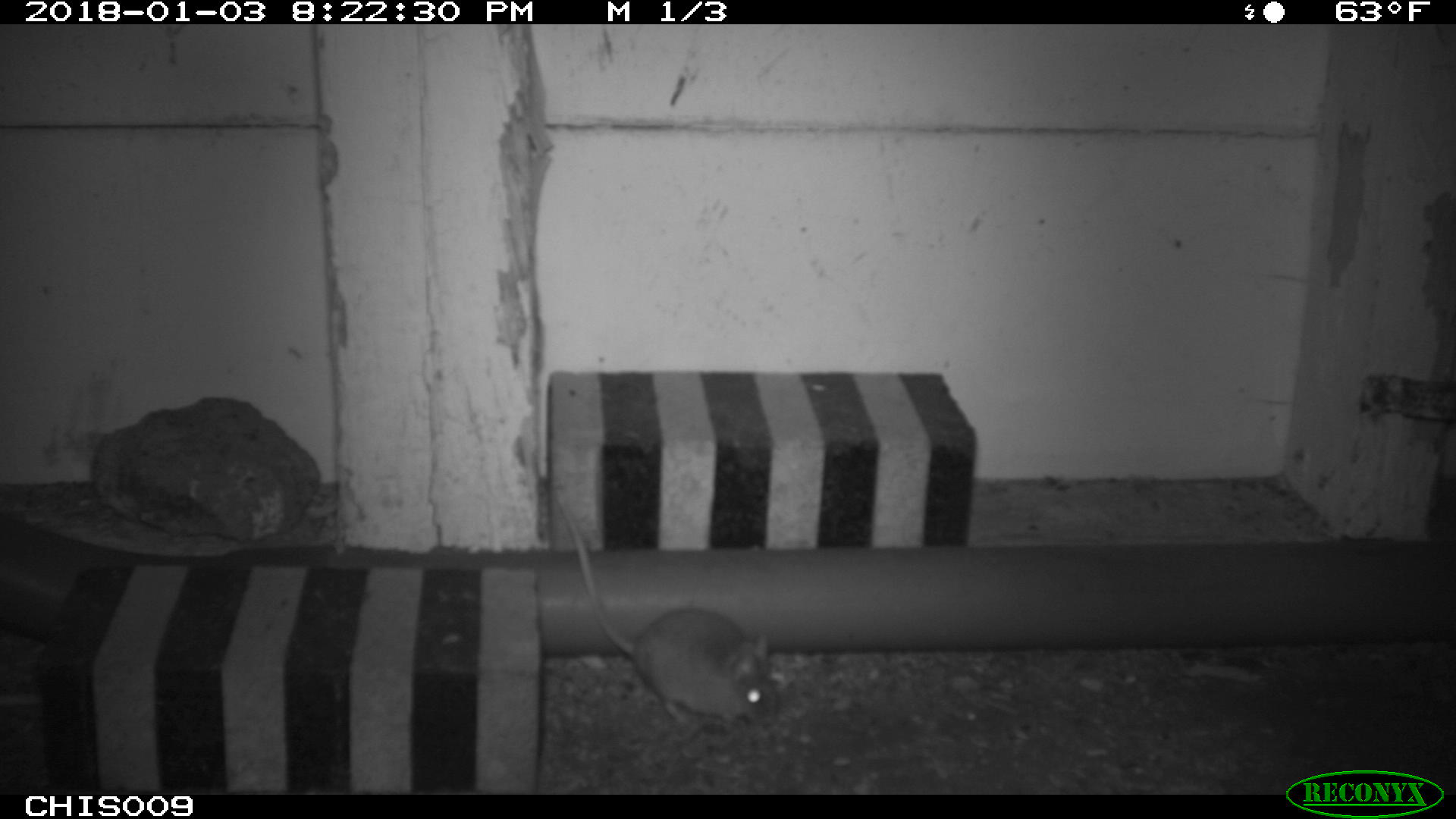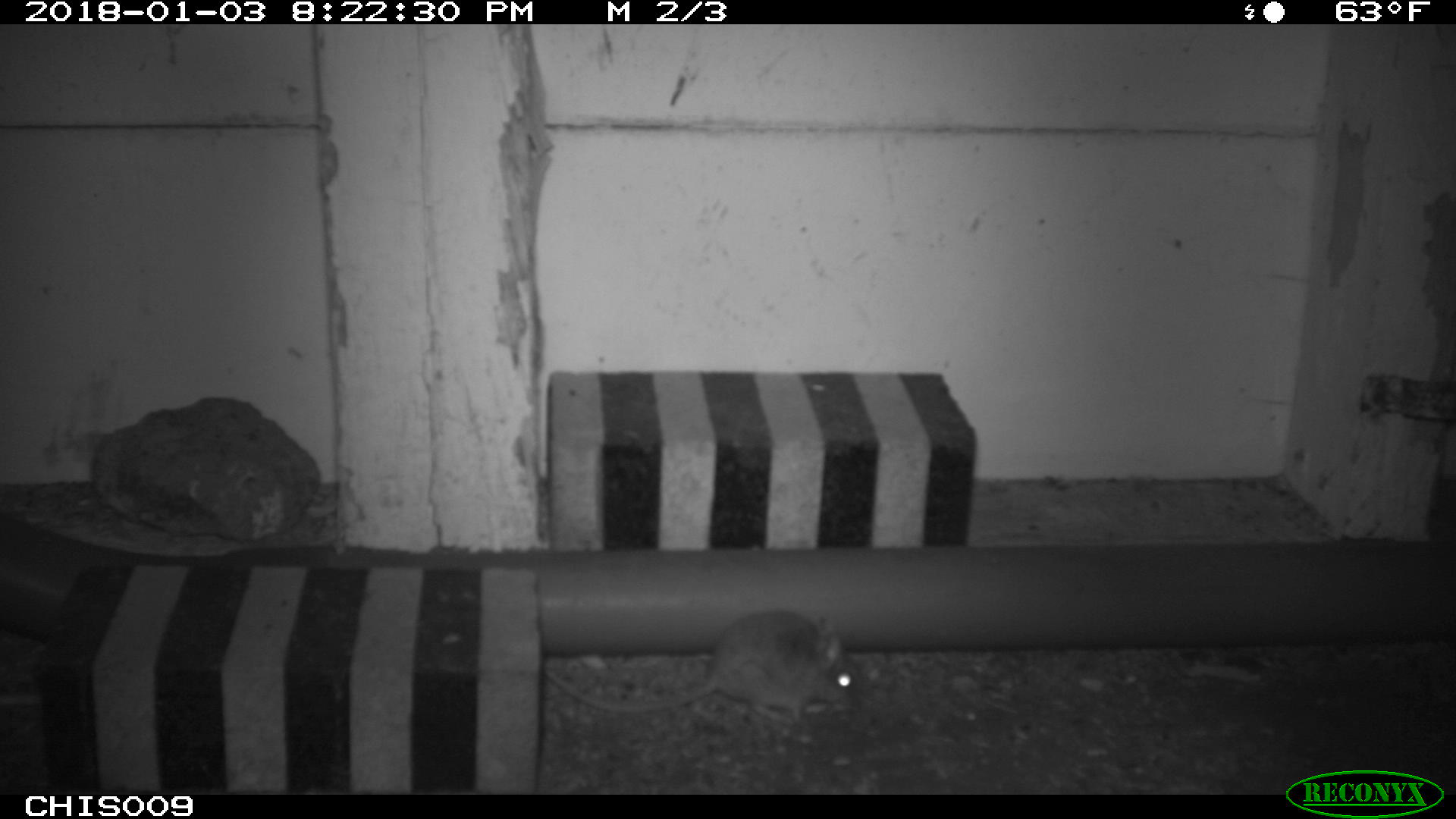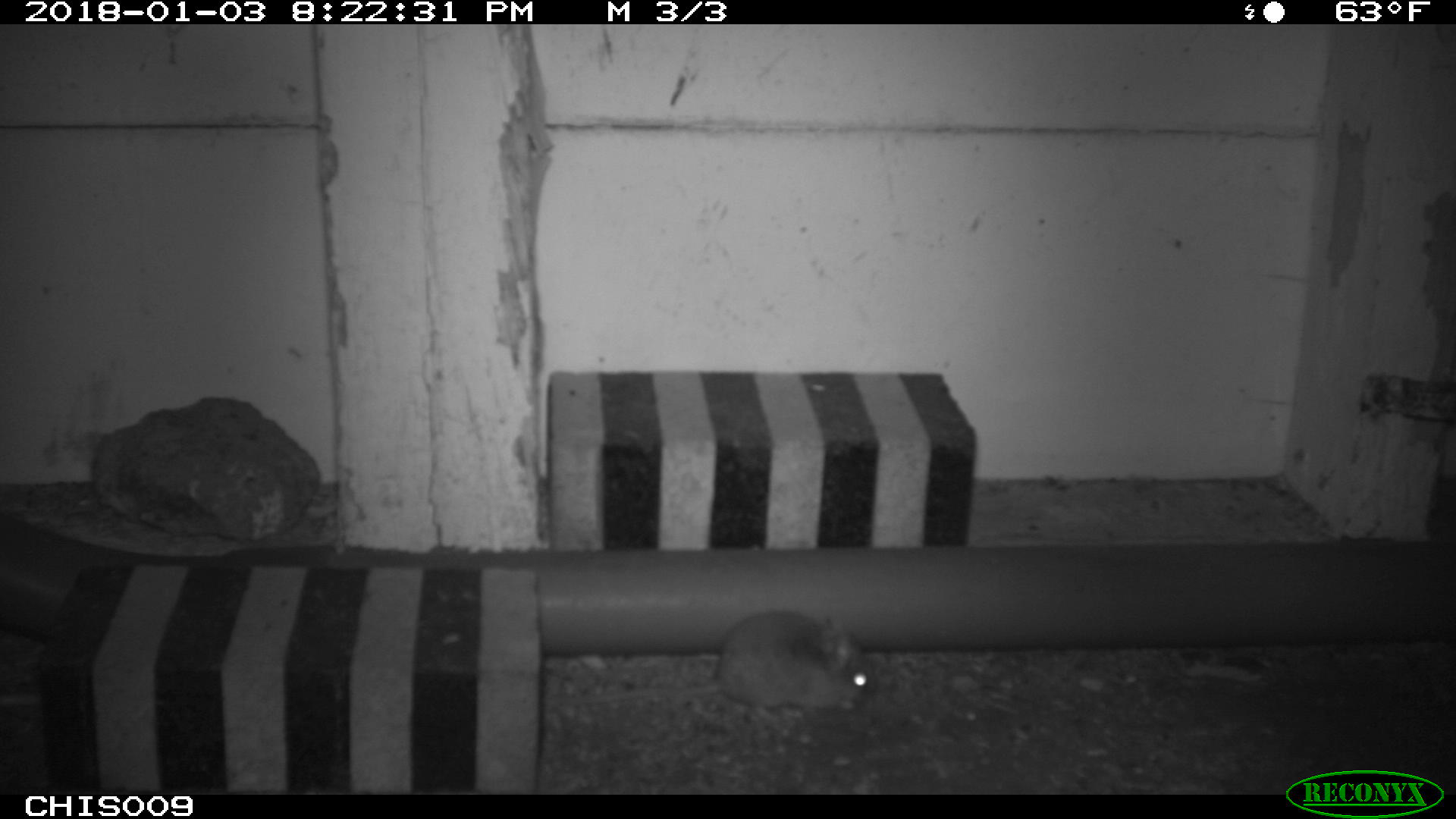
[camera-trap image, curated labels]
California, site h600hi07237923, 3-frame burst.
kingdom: Animalia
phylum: Chordata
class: Mammalia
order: Rodentia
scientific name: Rodentia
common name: rodent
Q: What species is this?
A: Rodent (Rodentia).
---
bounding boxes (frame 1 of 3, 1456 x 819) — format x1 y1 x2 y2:
rodent: 558 494 778 727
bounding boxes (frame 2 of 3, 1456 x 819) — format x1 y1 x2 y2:
rodent: 544 611 861 725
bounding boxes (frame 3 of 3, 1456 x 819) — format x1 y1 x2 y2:
rodent: 554 611 878 722